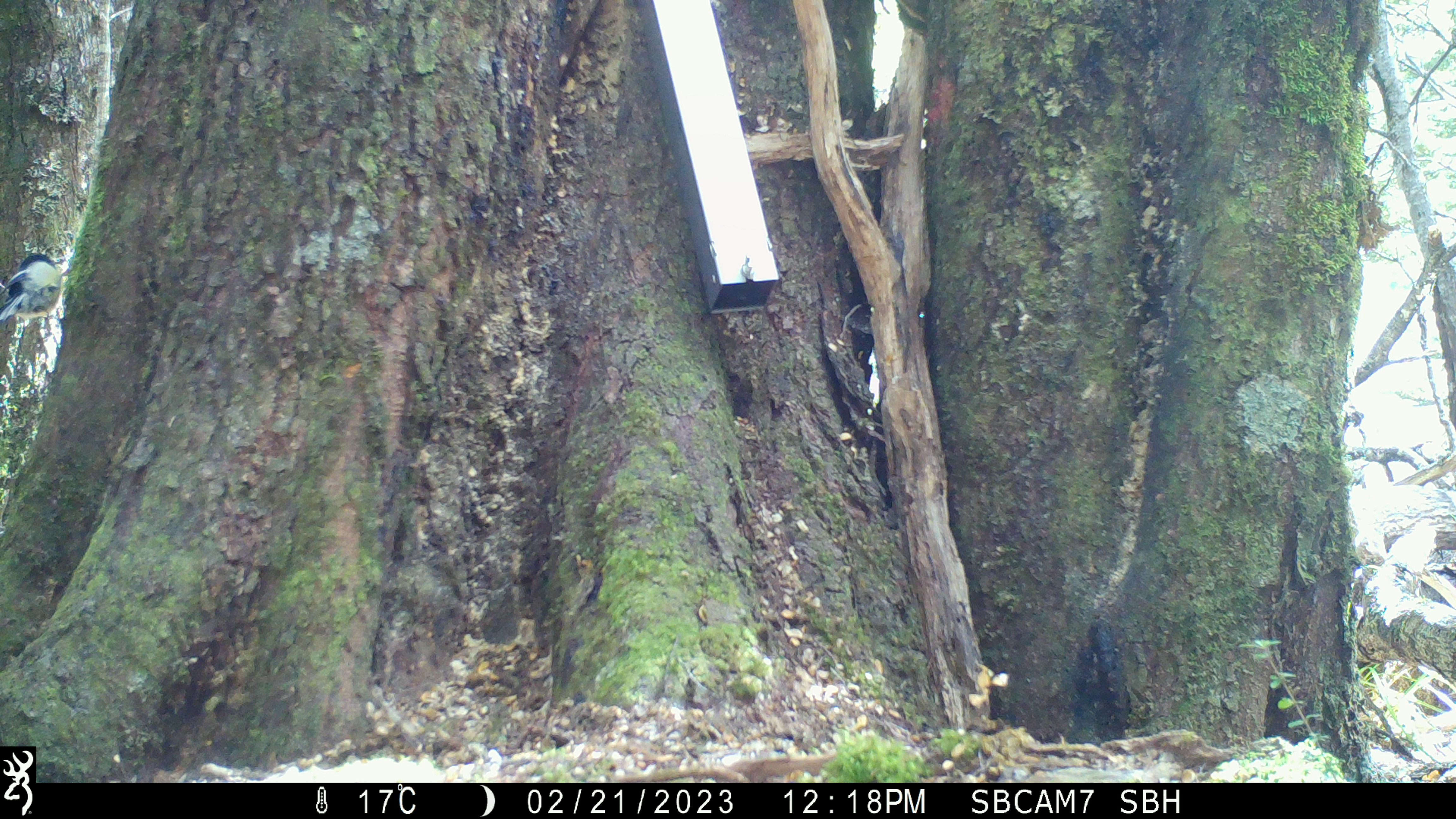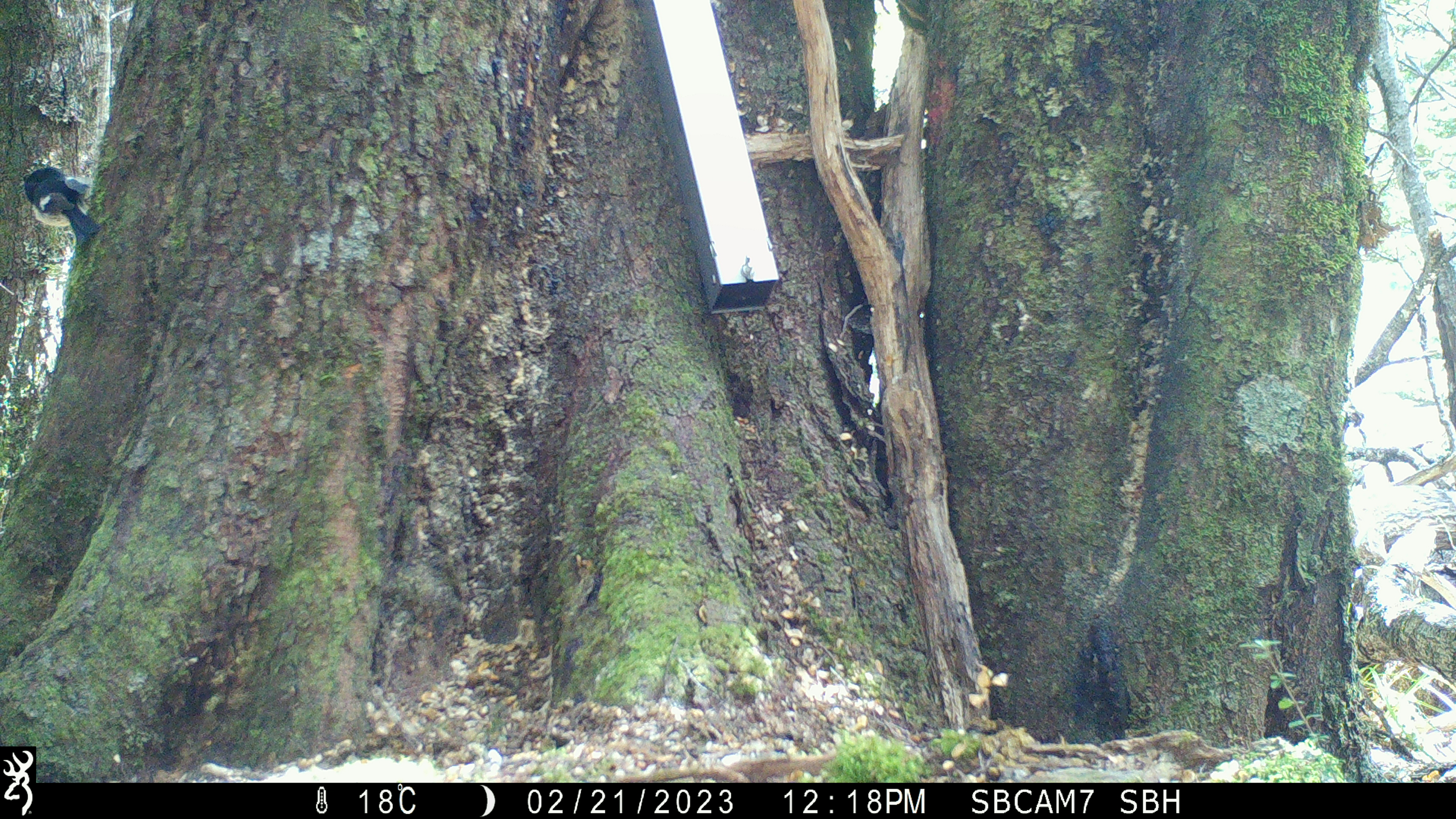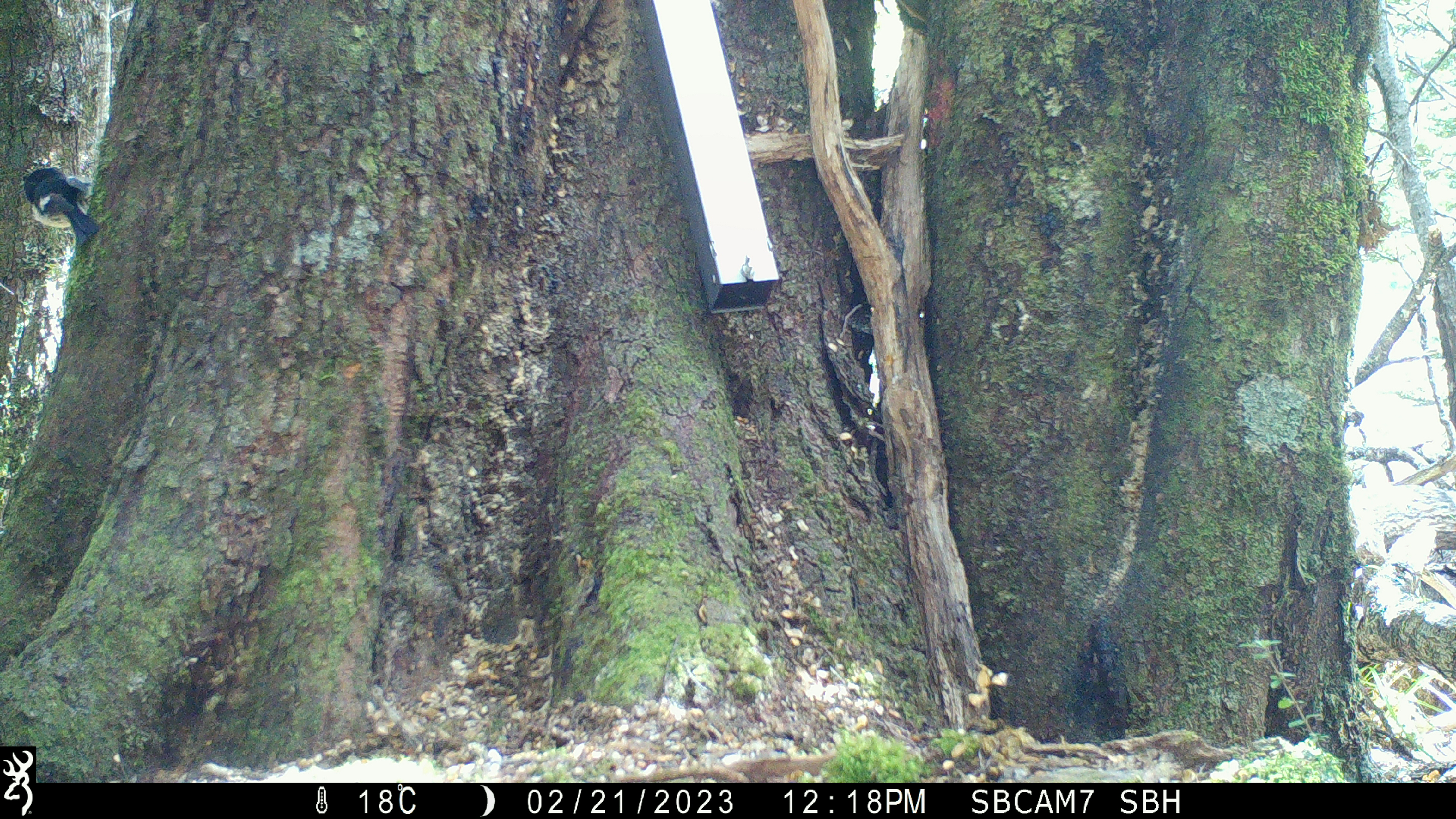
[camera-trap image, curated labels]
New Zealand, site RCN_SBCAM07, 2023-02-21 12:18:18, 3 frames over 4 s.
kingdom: Animalia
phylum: Chordata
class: Aves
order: Passeriformes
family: Petroicidae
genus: Petroica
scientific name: Petroica macrocephala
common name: tomtit